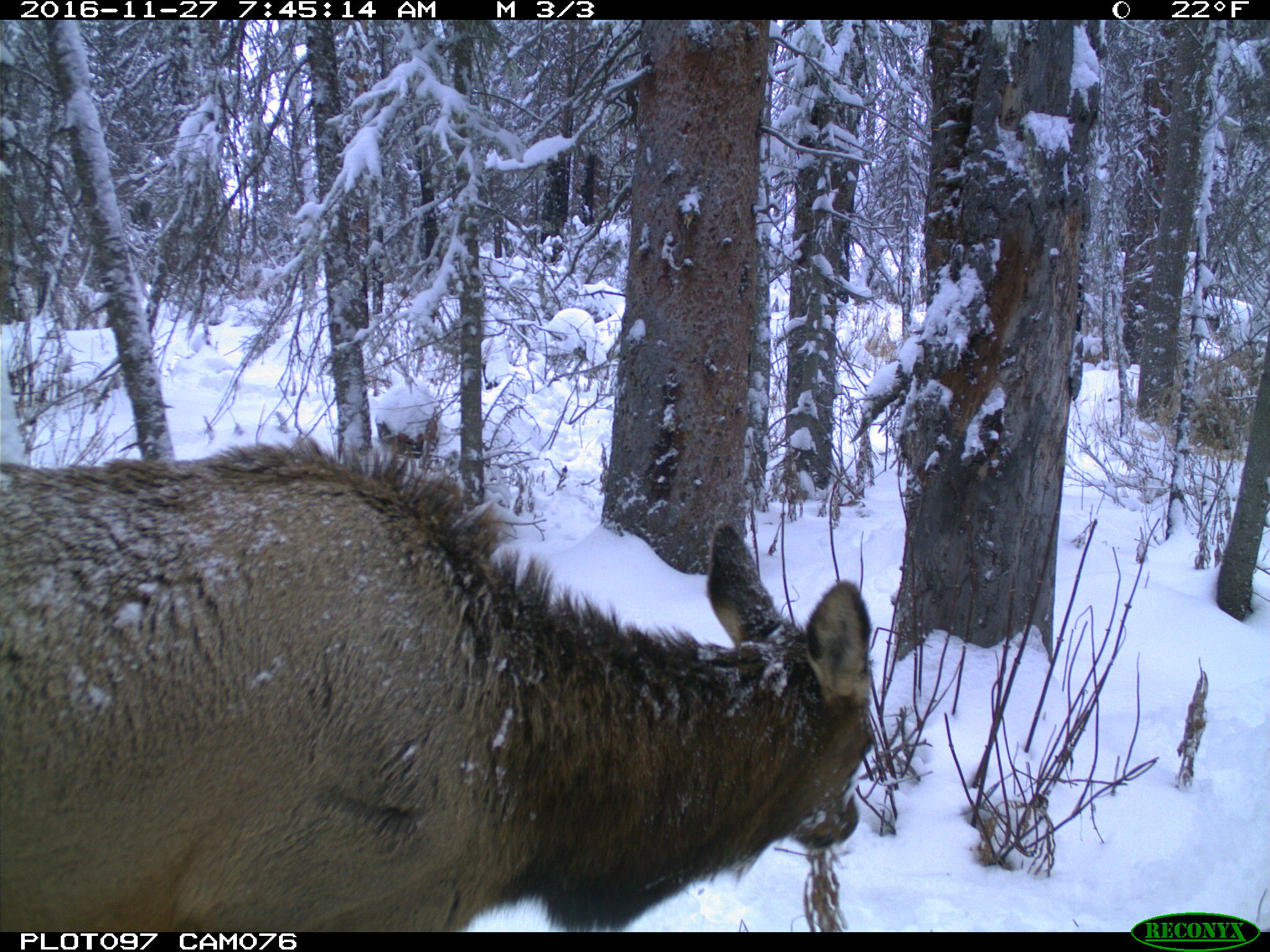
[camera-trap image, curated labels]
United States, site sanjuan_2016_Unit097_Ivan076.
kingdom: Animalia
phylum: Chordata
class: Mammalia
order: Artiodactyla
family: Cervidae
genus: Cervus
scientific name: Cervus elaphus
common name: red deer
Cervus elaphus (red deer).